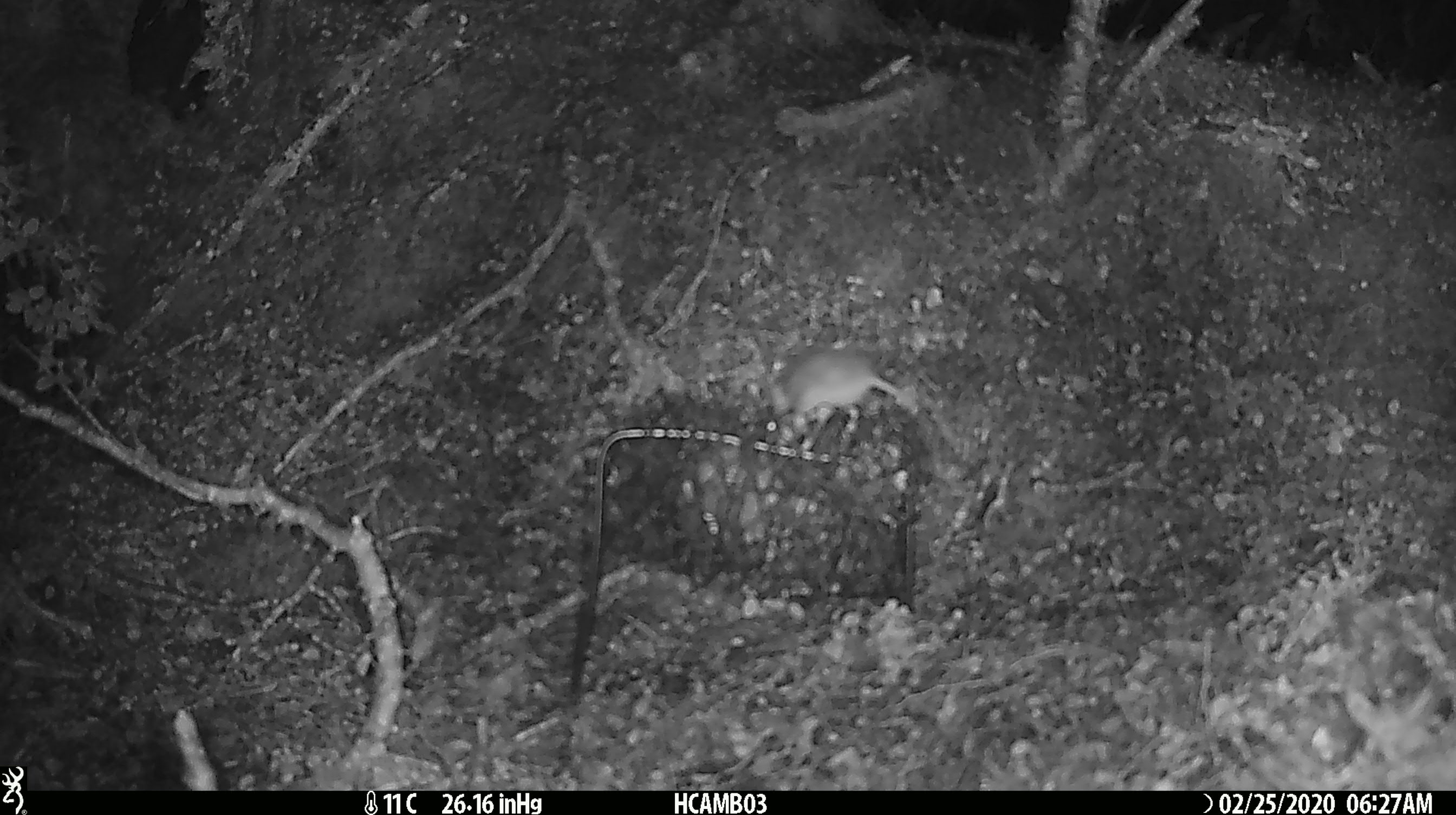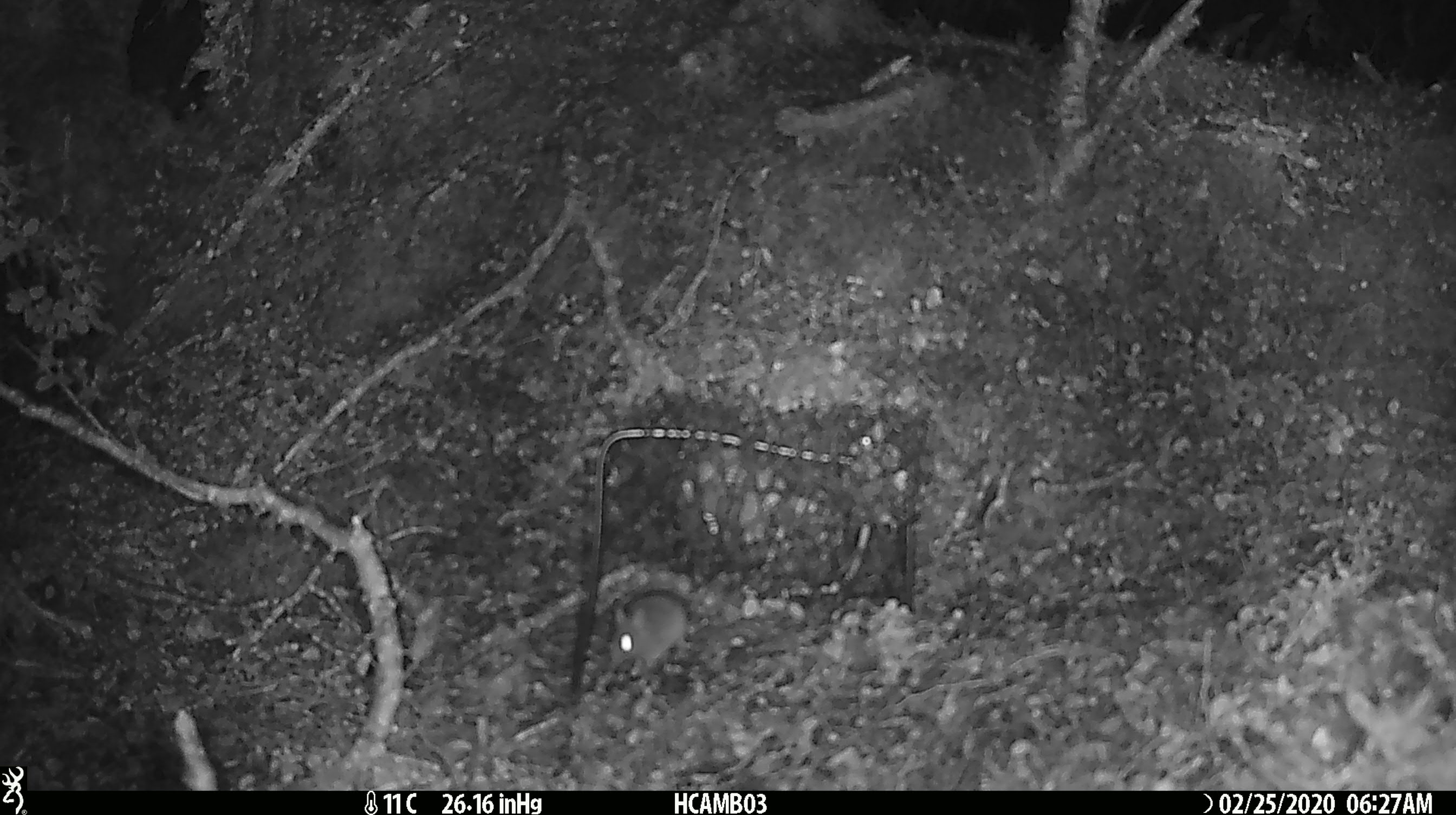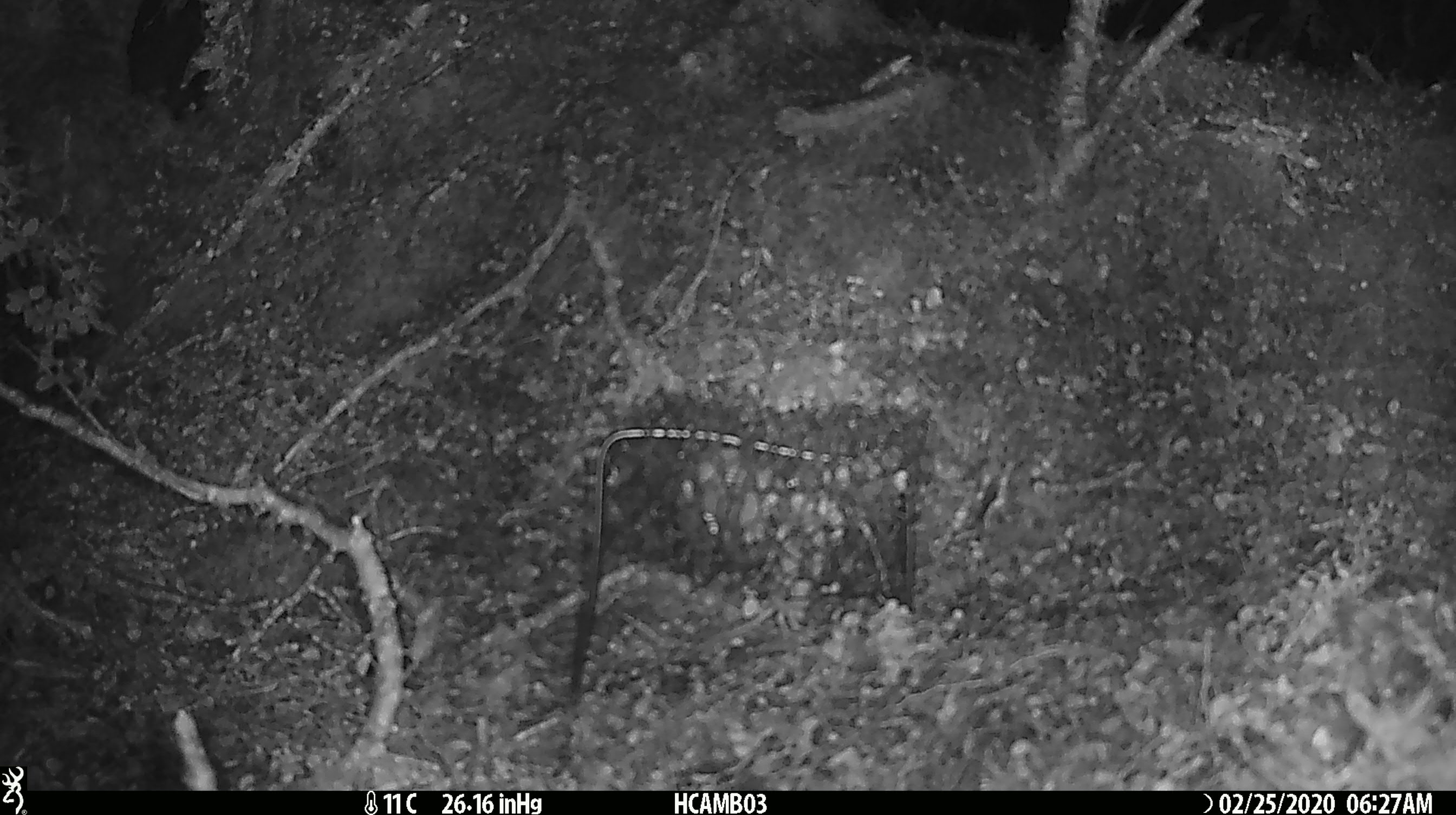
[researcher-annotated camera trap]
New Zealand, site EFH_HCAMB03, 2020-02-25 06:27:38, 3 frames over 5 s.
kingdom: Animalia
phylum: Chordata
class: Mammalia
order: Rodentia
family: Muridae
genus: Mus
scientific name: Mus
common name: mouse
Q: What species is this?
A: Mouse (Mus).